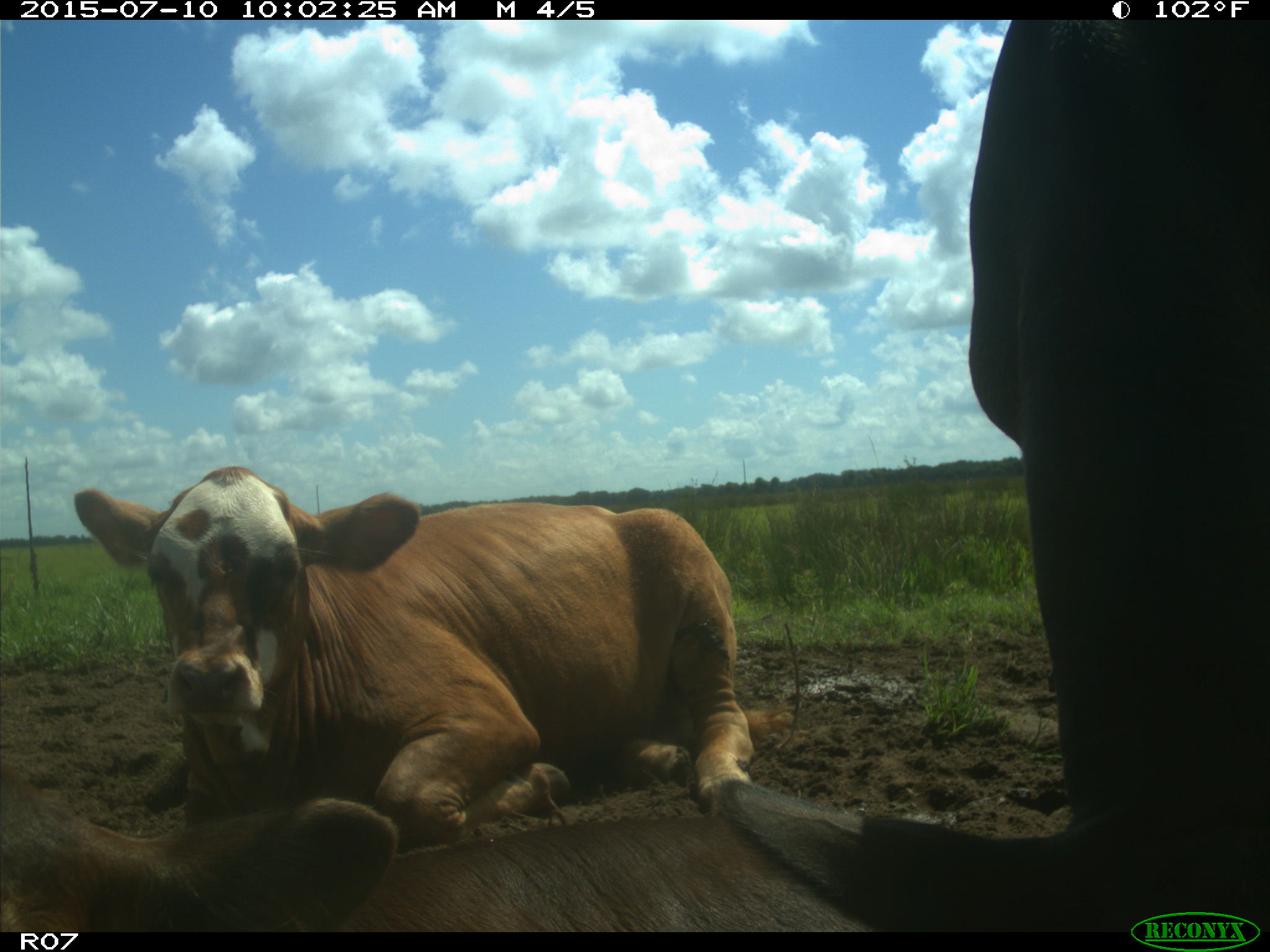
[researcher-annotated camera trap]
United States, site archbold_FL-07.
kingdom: Animalia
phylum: Chordata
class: Mammalia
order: Artiodactyla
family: Bovidae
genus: Bos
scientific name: Bos taurus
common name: domestic cow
Bos taurus (domestic cow).